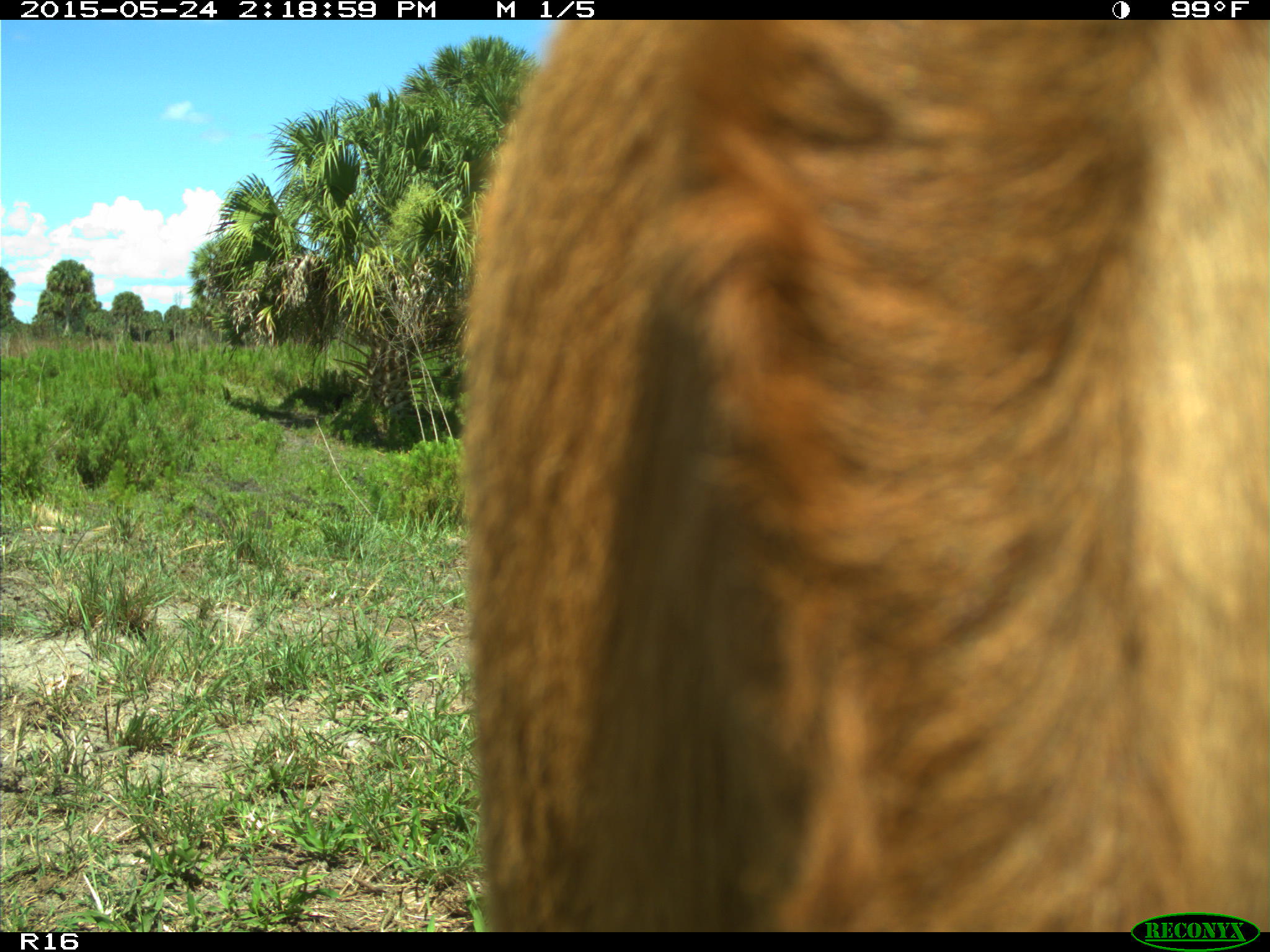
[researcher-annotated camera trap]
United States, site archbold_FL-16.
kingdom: Animalia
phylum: Chordata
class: Mammalia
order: Artiodactyla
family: Bovidae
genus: Bos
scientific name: Bos taurus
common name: domestic cow